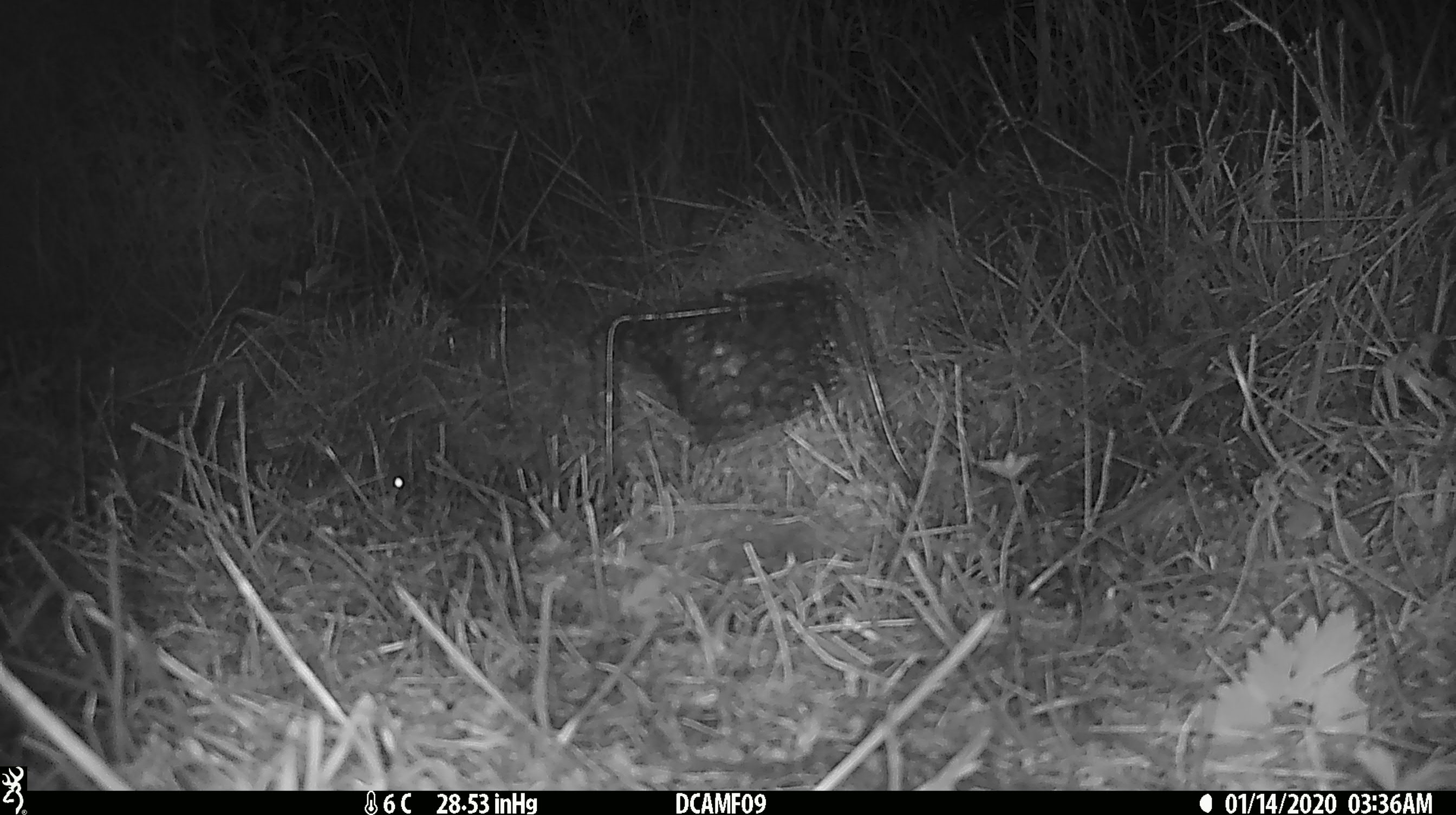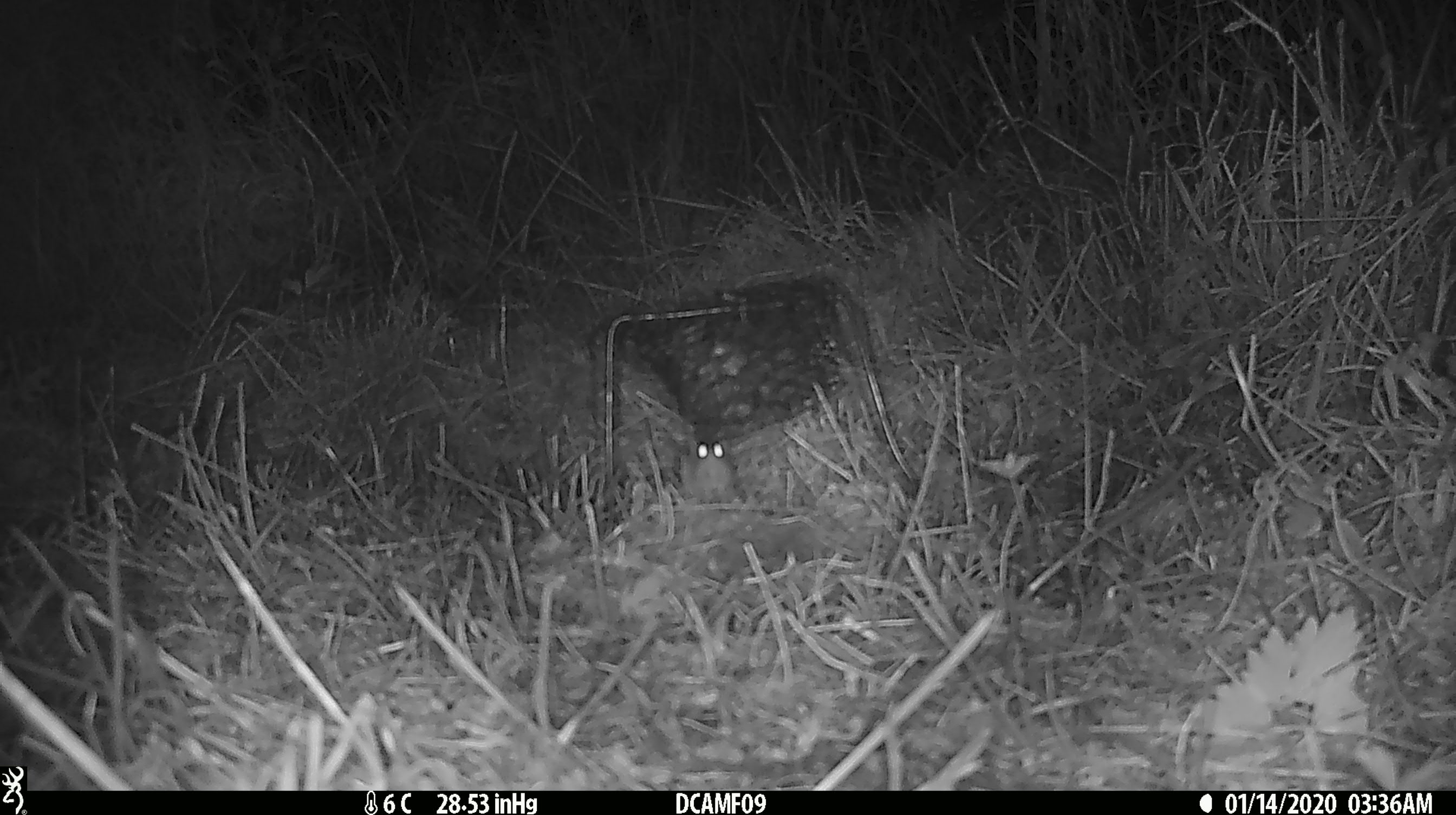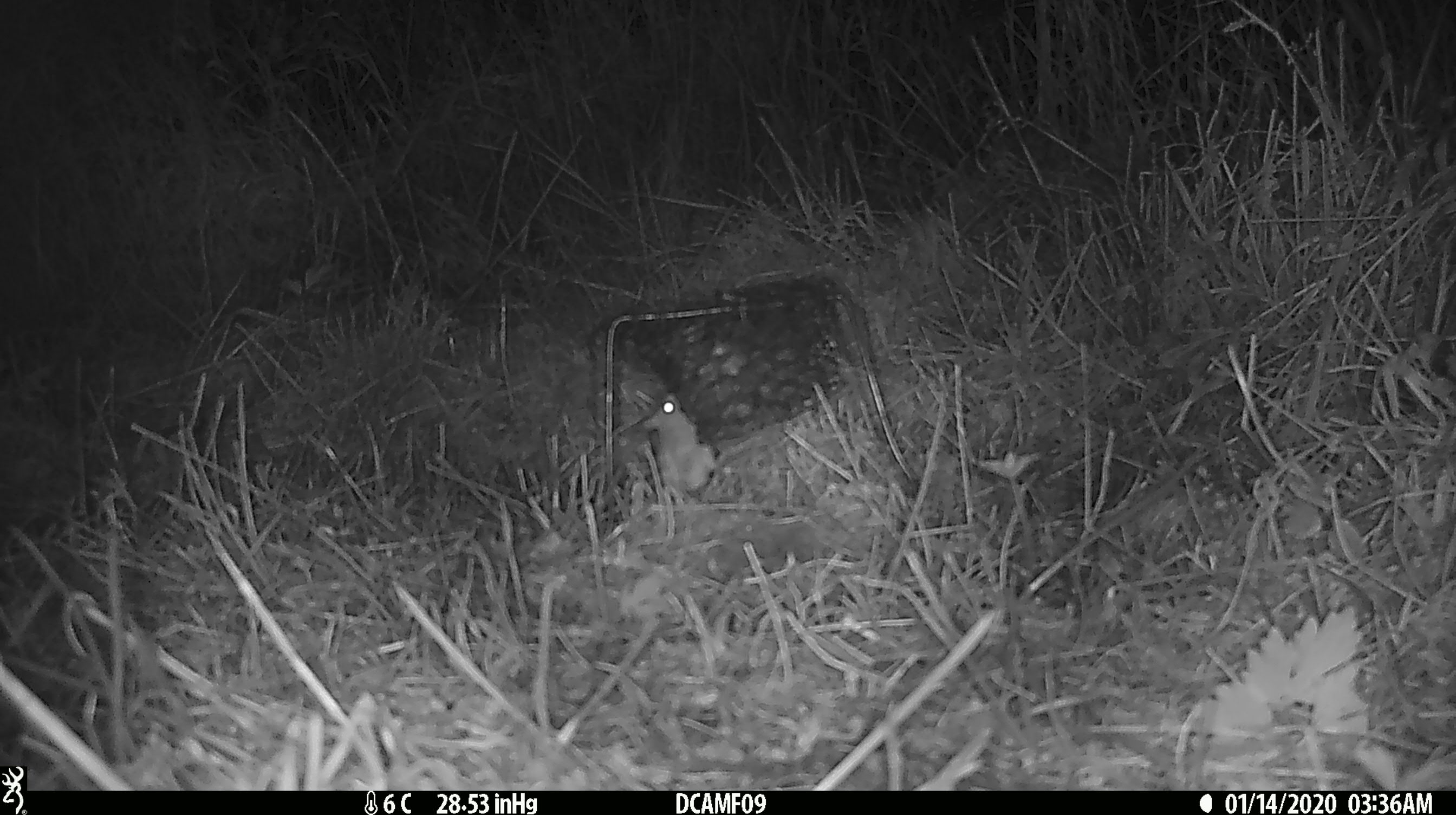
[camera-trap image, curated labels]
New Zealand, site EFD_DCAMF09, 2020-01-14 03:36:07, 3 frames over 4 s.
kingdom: Animalia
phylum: Chordata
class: Mammalia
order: Rodentia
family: Muridae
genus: Mus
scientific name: Mus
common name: mouse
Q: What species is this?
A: Mouse (Mus).